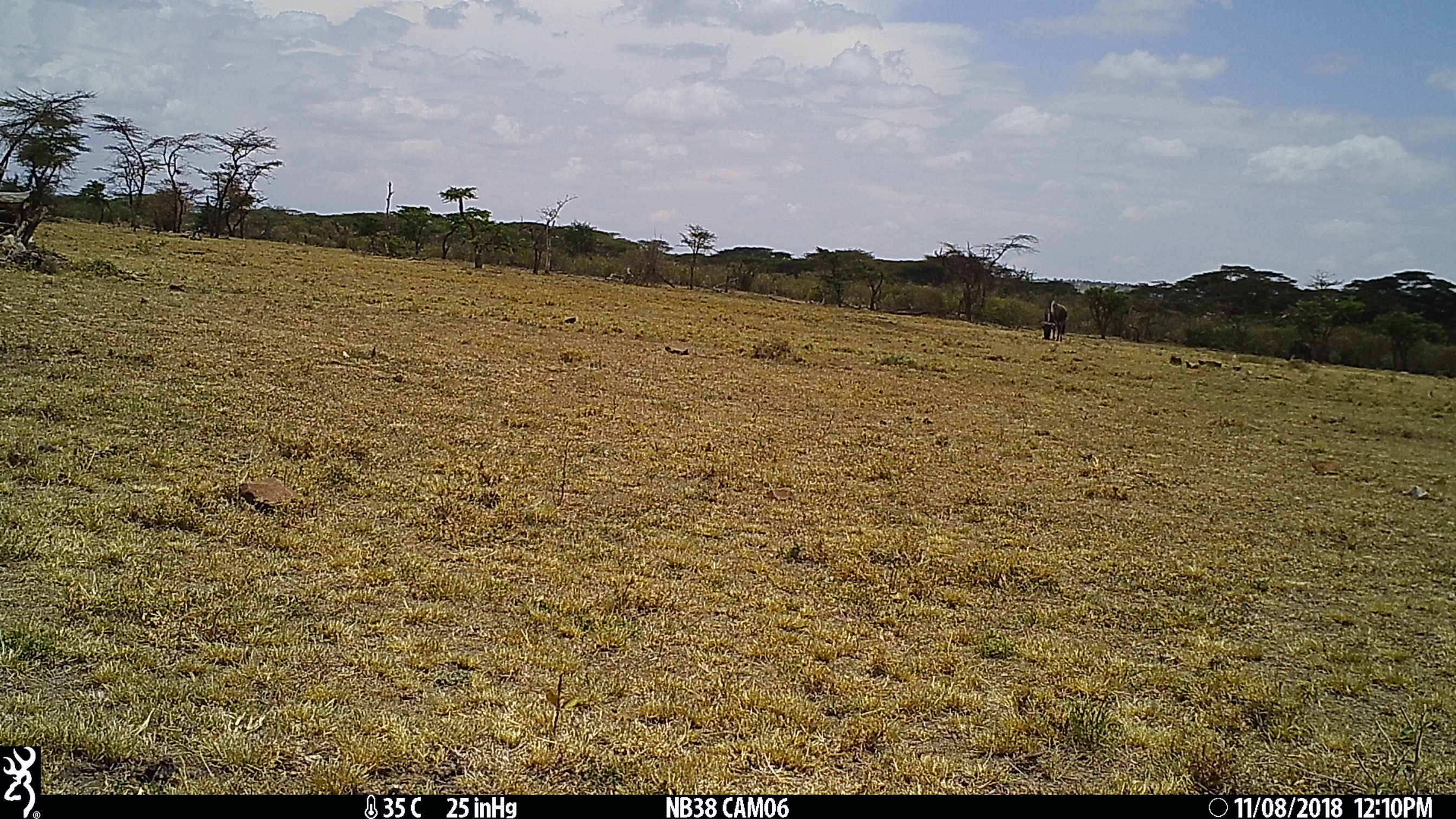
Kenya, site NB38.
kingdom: Animalia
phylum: Chordata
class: Mammalia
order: Artiodactyla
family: Bovidae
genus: Connochaetes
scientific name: Connochaetes taurinus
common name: blue wildebeest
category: wildebeest